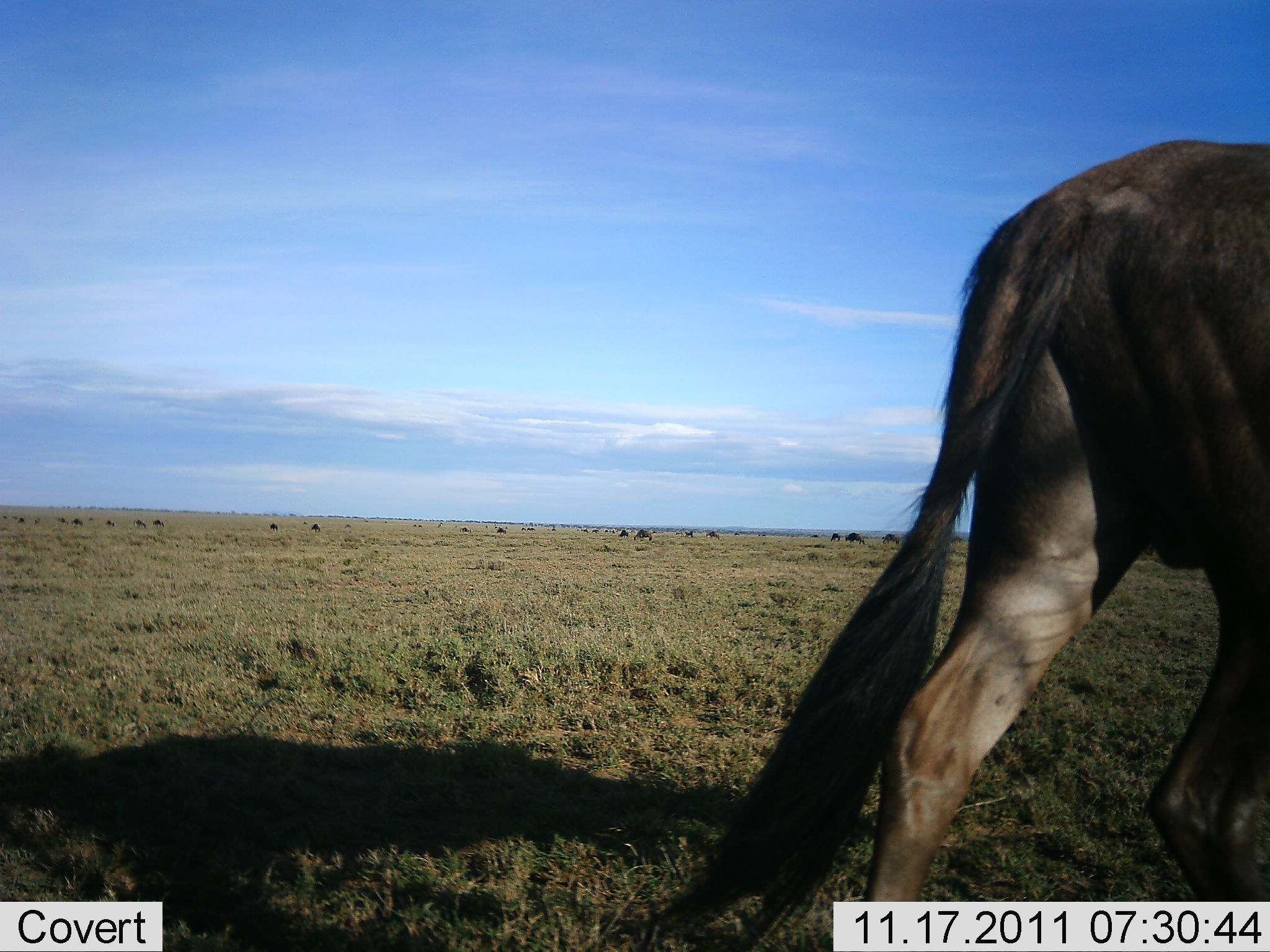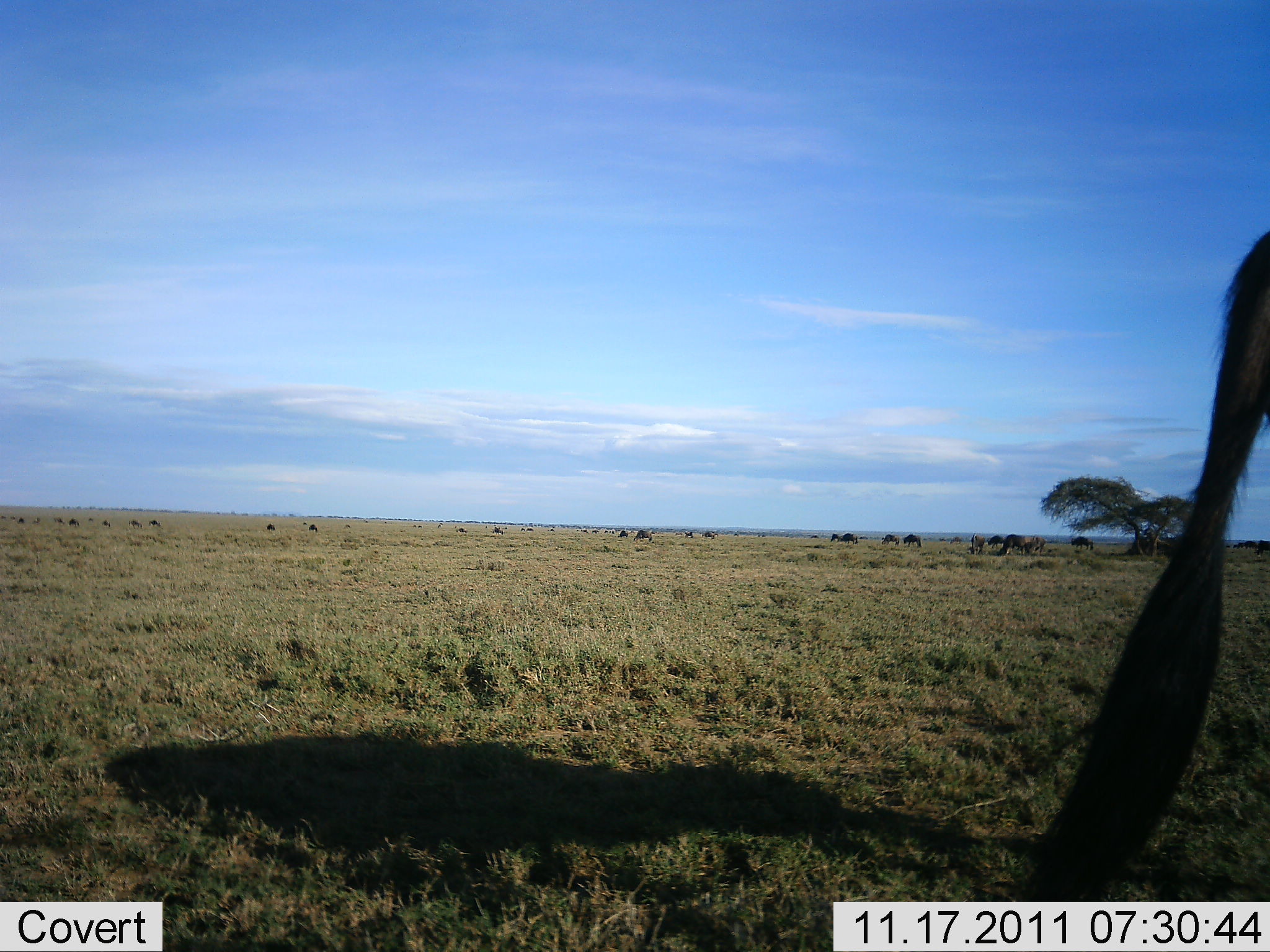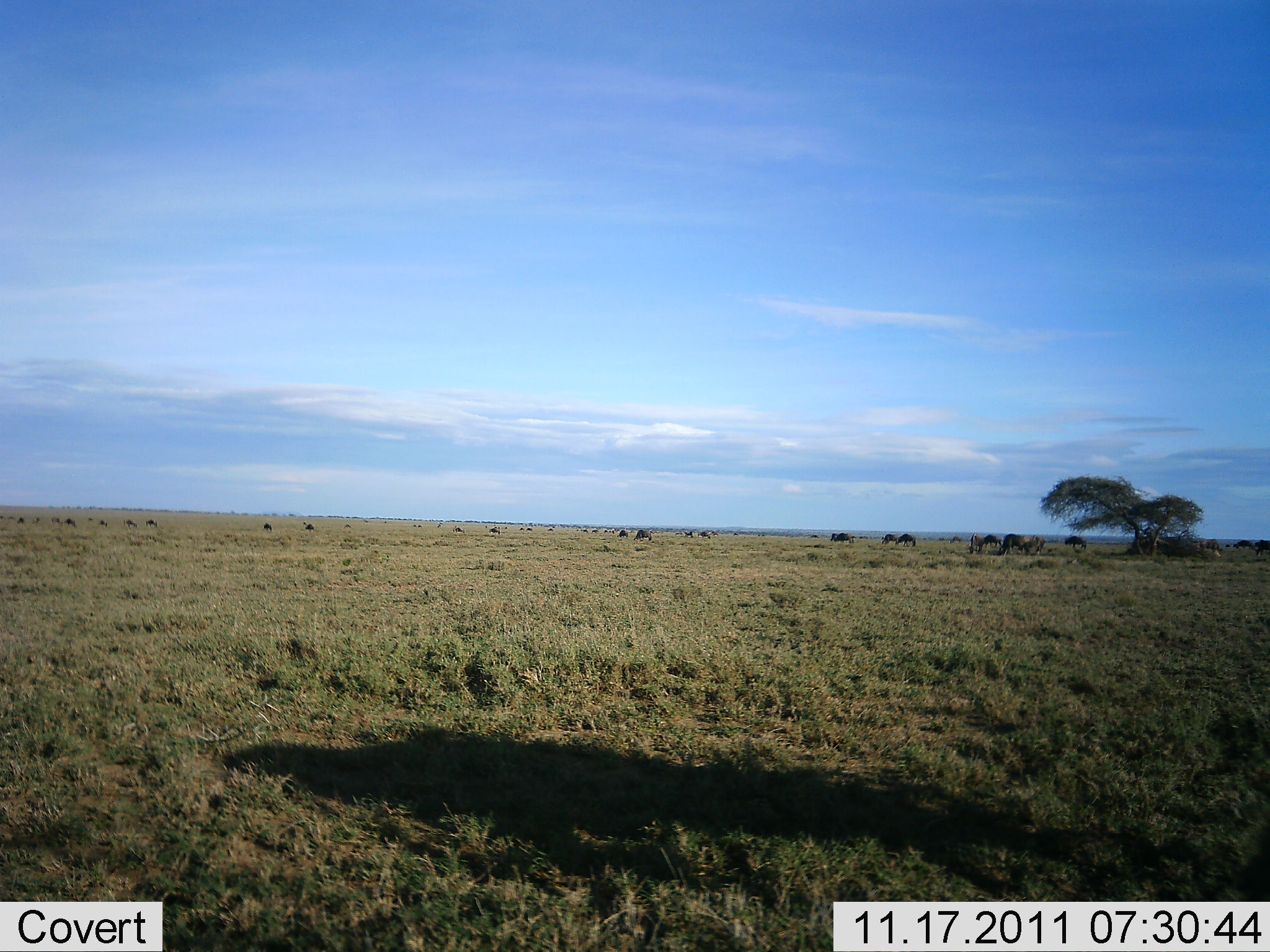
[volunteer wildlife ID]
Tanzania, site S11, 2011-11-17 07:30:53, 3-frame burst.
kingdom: Animalia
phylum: Chordata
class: Mammalia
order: Artiodactyla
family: Bovidae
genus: Connochaetes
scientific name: Connochaetes taurinus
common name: blue wildebeest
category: wildebeest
Wildebeest (blue wildebeest) (Connochaetes taurinus), count 1. Behavior (volunteer vote fractions): standing 0%, resting 0%, moving 100%, interacting 0%. Young present (vote fraction): 0%. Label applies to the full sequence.